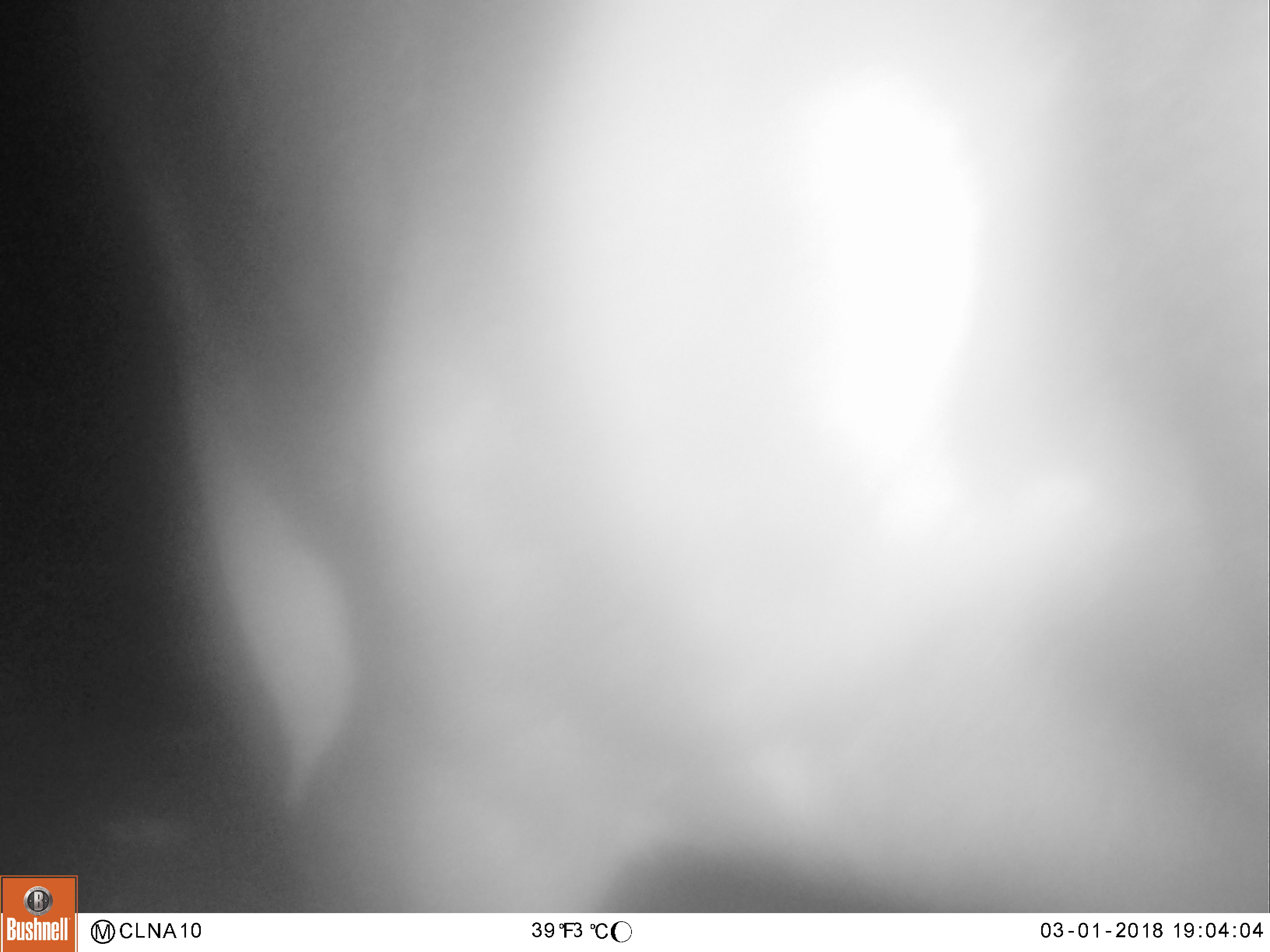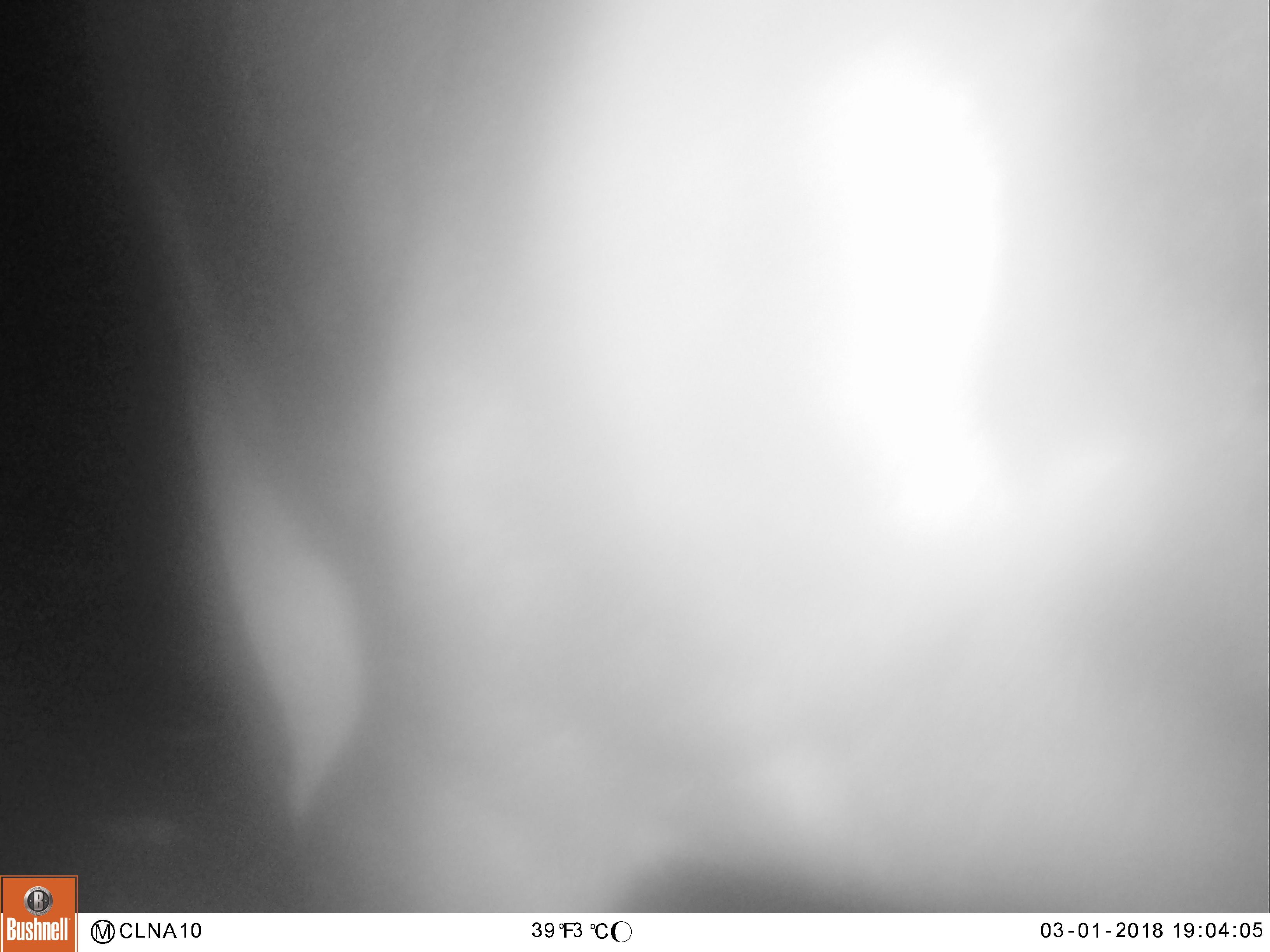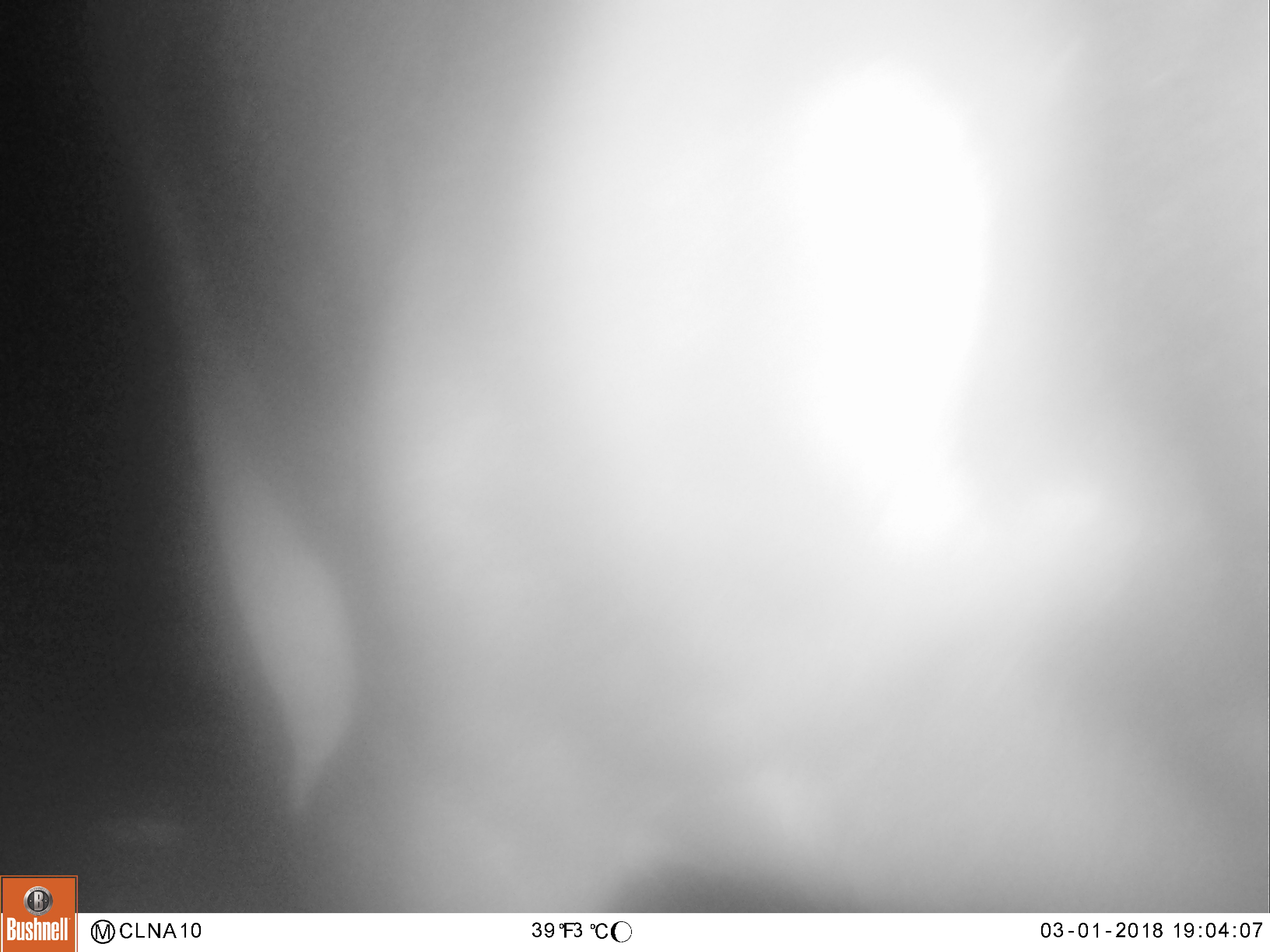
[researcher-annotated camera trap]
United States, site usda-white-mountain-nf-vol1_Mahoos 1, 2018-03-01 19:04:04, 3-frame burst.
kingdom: Animalia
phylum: Chordata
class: Mammalia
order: Artiodactyla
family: Cervidae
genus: Alces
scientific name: Alces alces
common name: moose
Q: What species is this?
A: Moose (Alces alces).